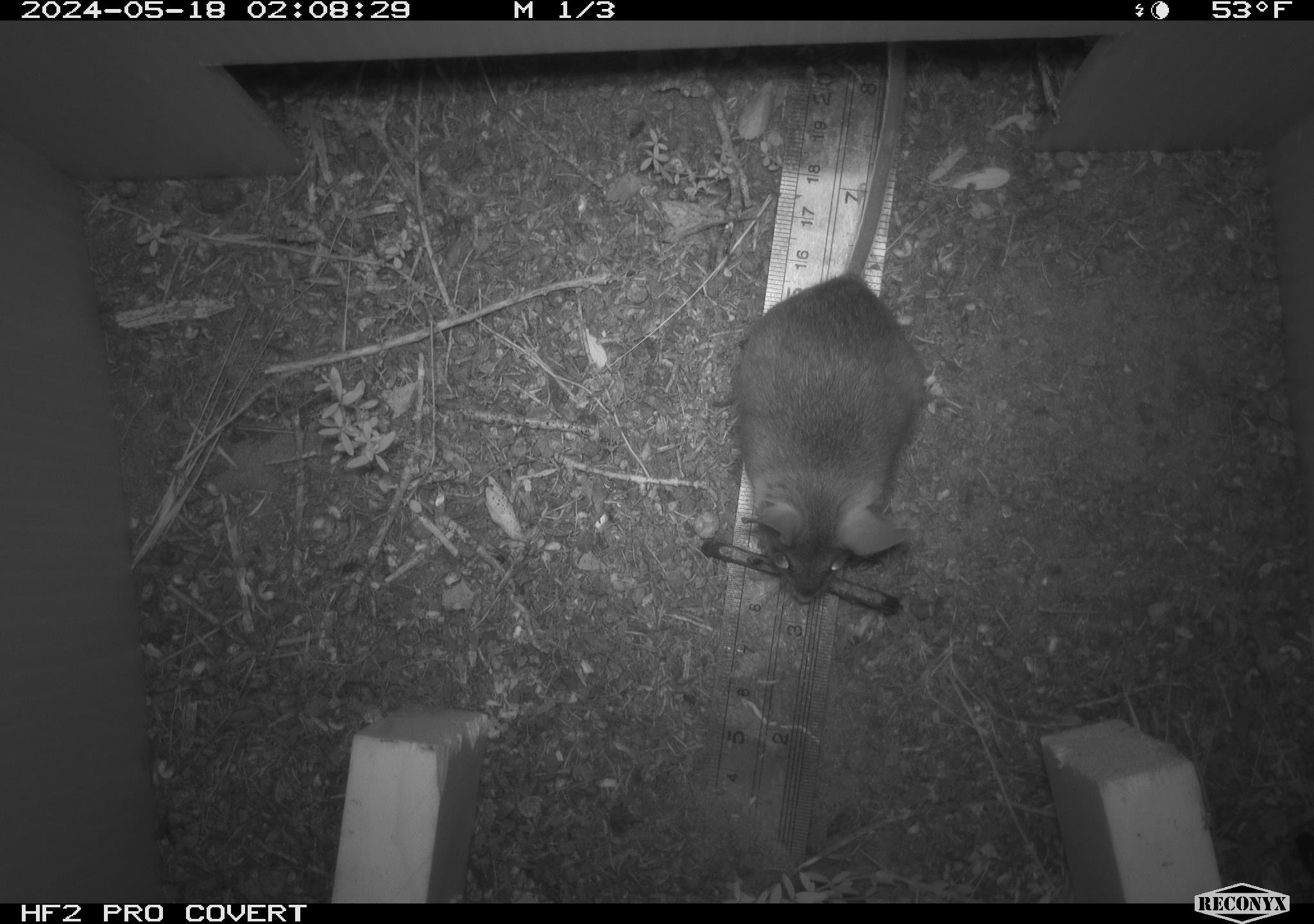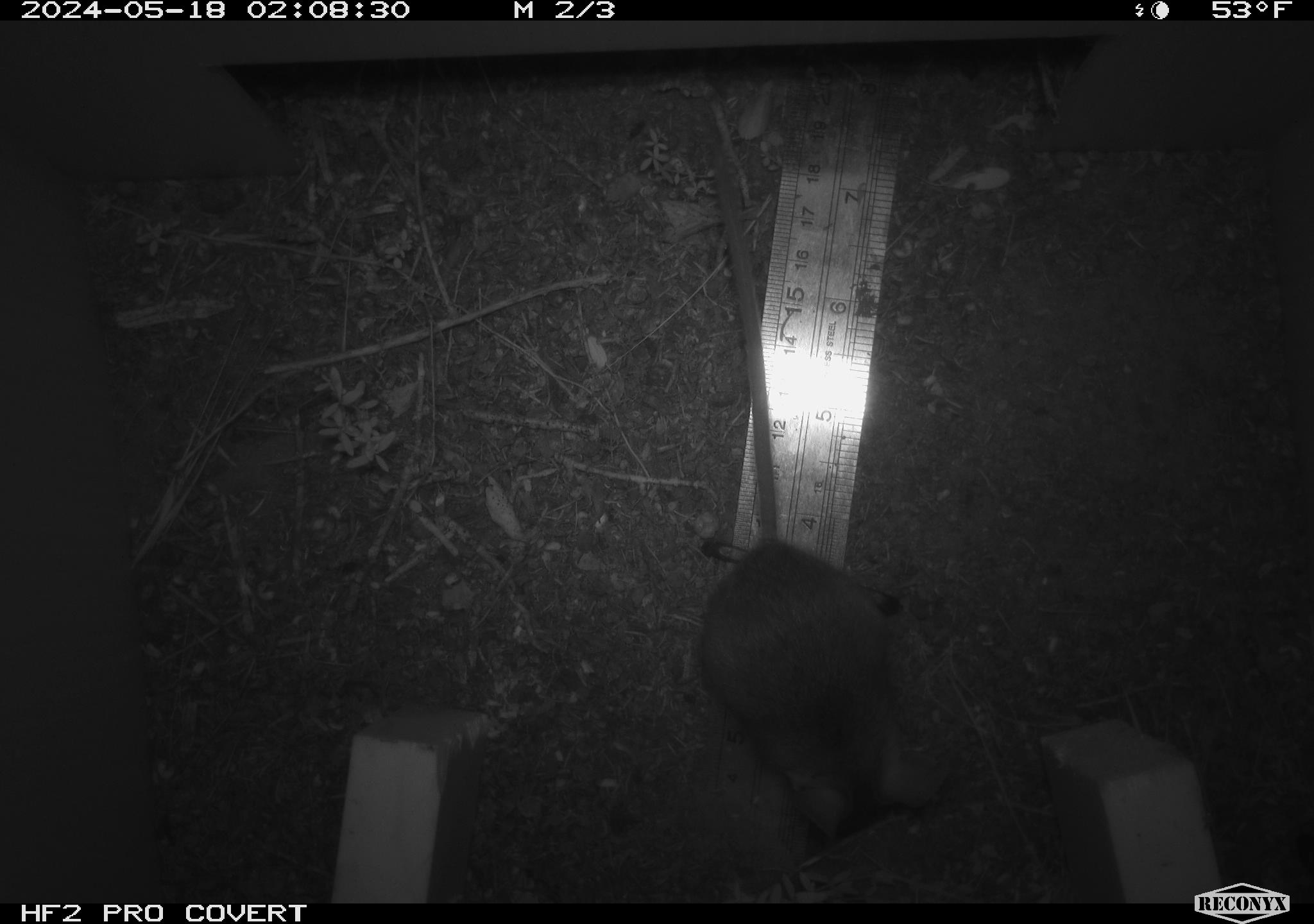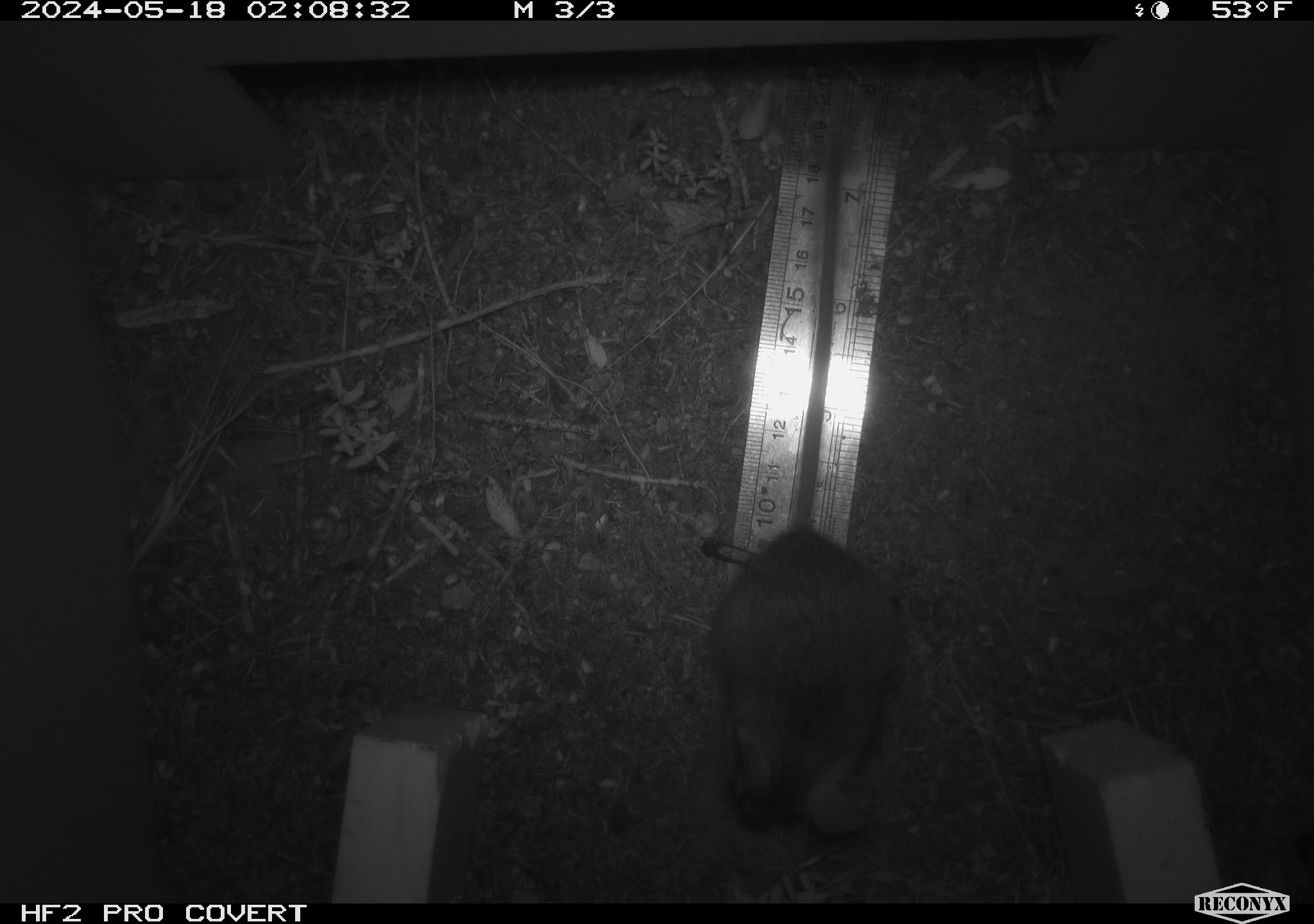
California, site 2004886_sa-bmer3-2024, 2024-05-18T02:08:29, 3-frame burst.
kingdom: Animalia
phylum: Chordata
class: Mammalia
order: Rodentia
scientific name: Rodentia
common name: mouse species